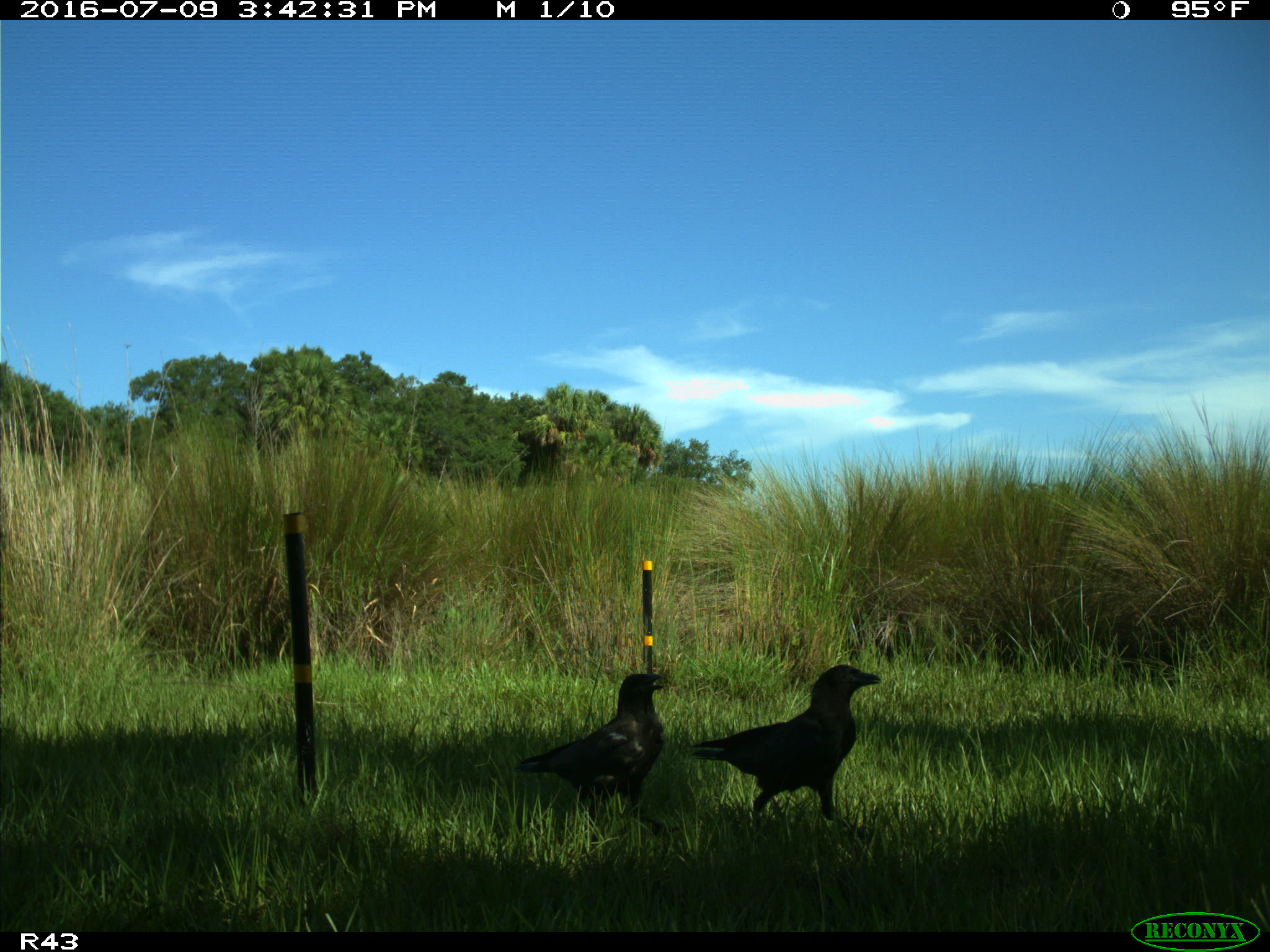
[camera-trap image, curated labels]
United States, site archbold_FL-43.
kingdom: Animalia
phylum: Chordata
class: Aves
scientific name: Aves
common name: birds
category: unidentified bird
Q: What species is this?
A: Unidentified bird (birds) (Aves).